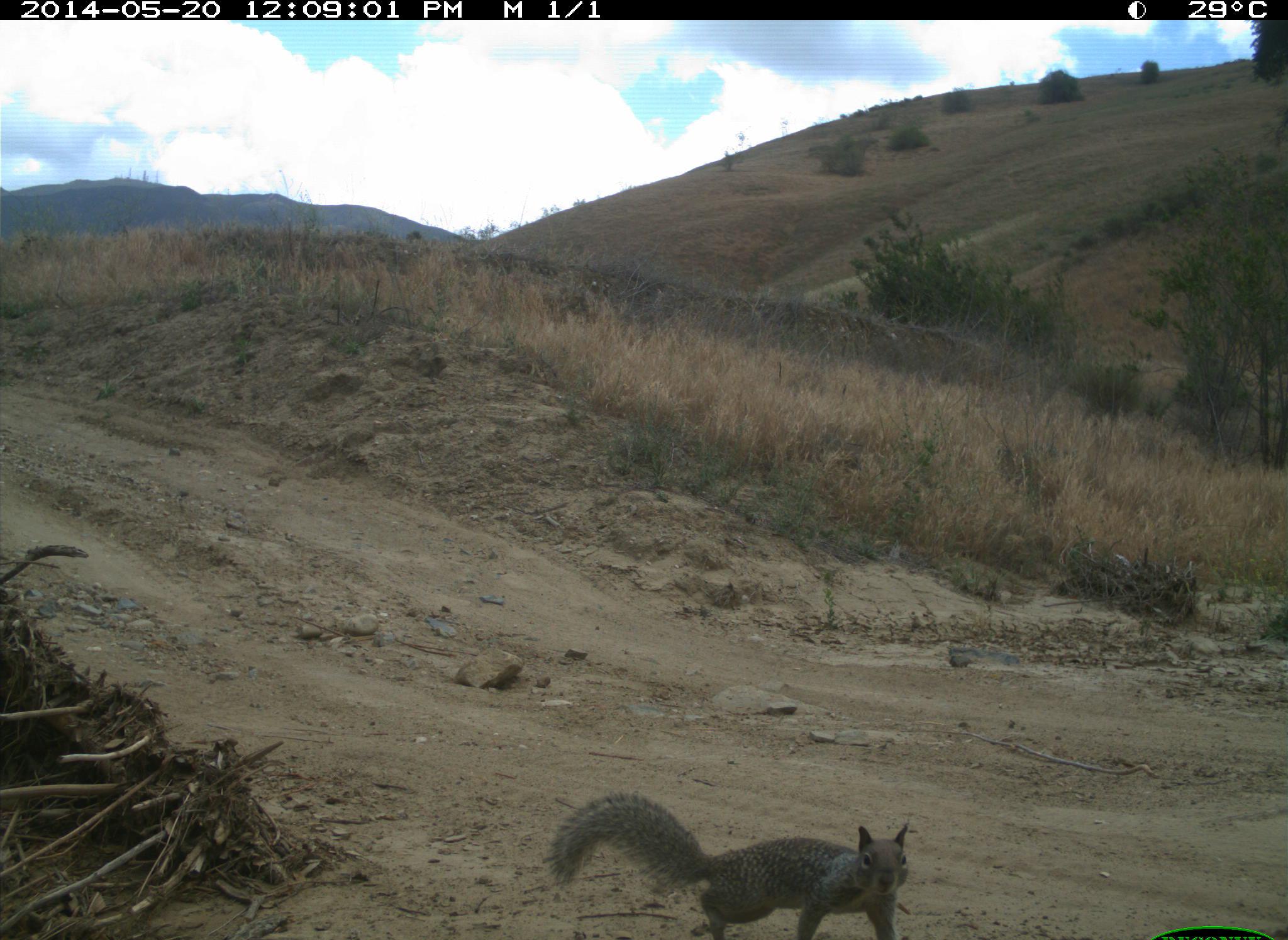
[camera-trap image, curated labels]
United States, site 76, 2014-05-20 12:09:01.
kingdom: Animalia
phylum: Chordata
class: Mammalia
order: Rodentia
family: Sciuridae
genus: Sciurus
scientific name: Sciurus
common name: squirrel